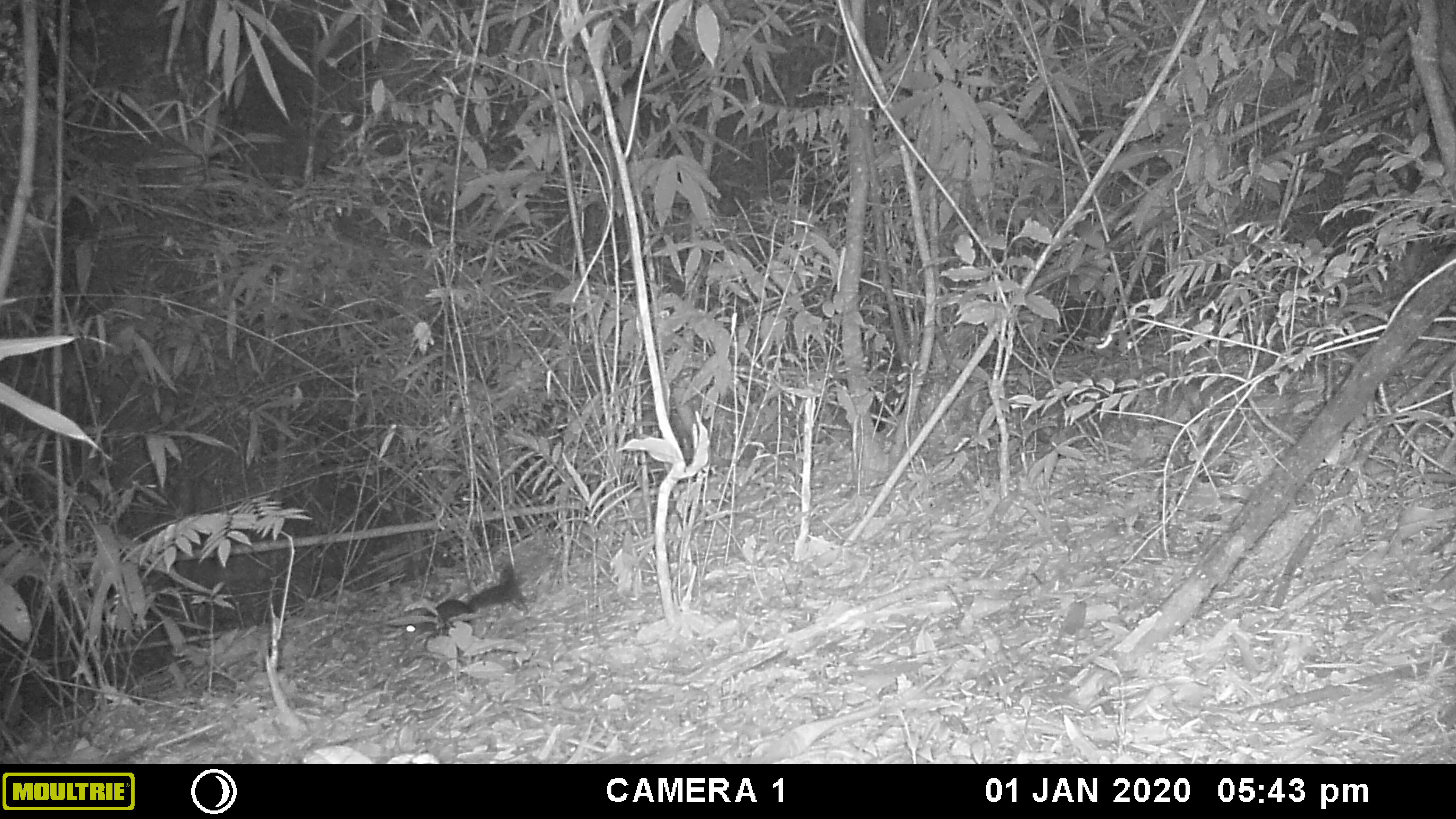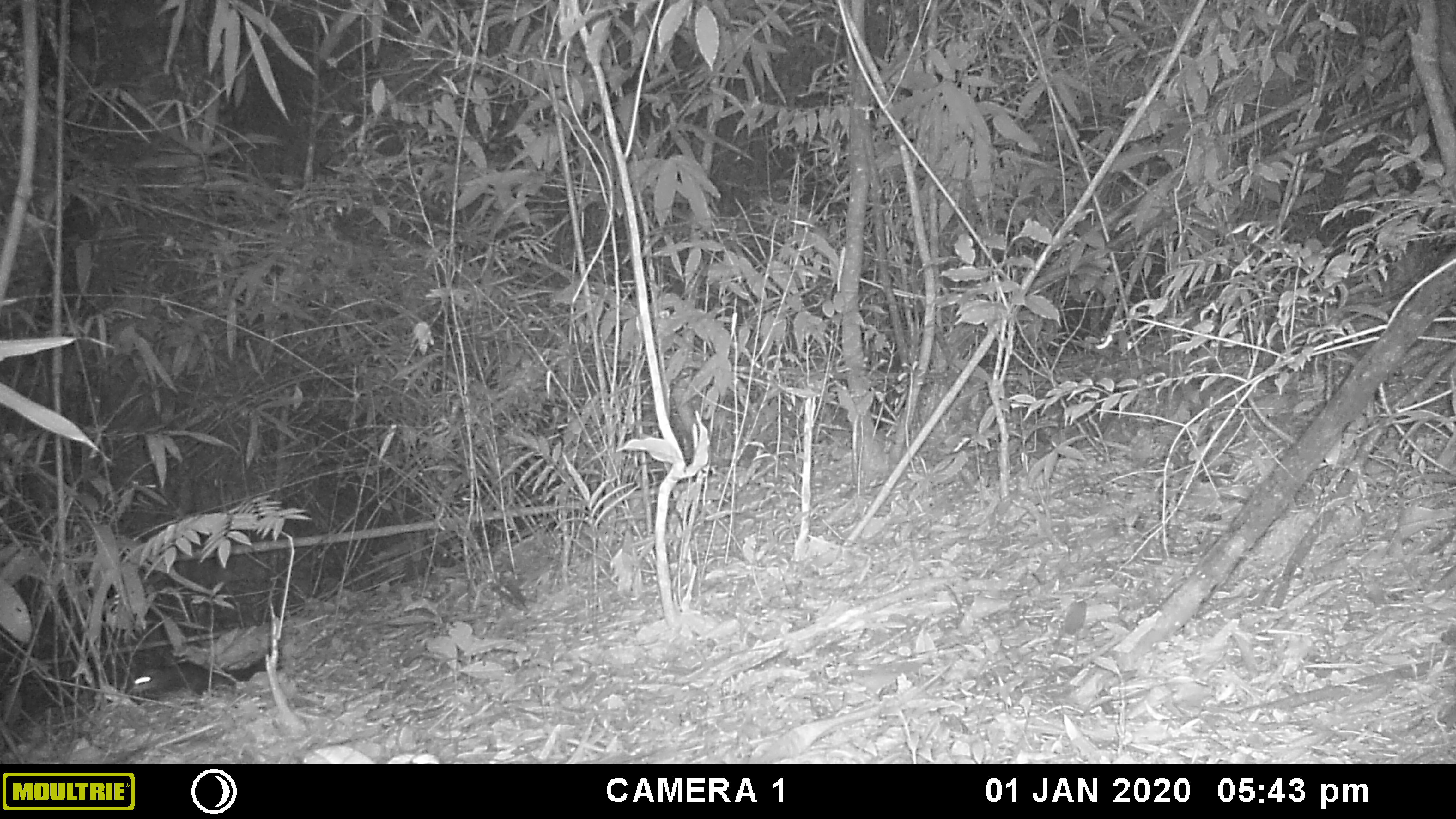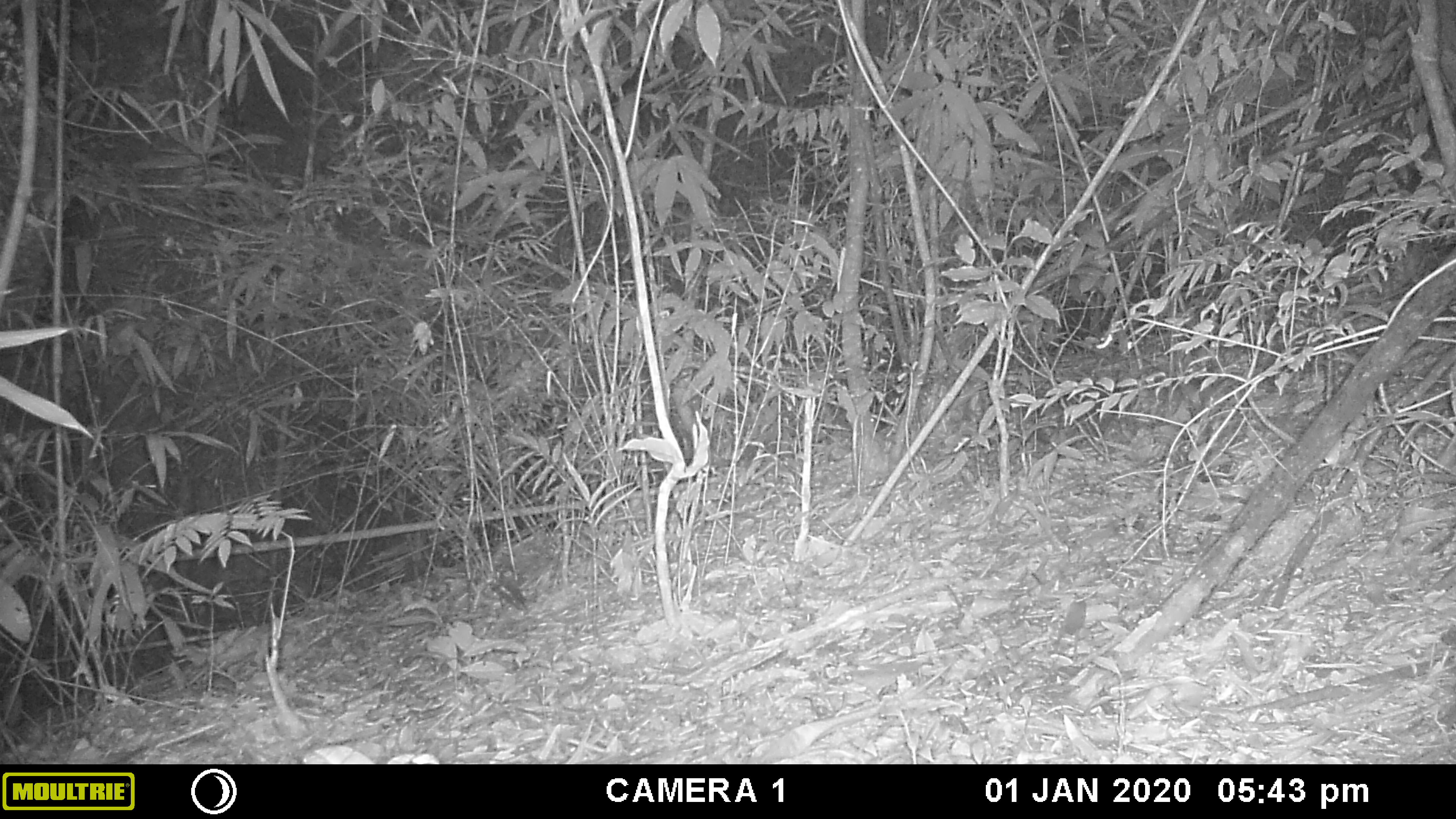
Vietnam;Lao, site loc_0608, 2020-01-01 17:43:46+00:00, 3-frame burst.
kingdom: Animalia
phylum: Chordata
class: Mammalia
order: Rodentia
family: Sciuridae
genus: Sciurus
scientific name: Sciurus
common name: squirrel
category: unidentified squirrel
Unidentified squirrel (squirrel) (Sciurus). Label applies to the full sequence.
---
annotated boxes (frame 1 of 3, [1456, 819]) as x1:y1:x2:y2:
unidentified squirrel: 404:561:529:635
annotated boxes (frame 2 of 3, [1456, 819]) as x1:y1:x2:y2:
unidentified squirrel: 127:649:280:699